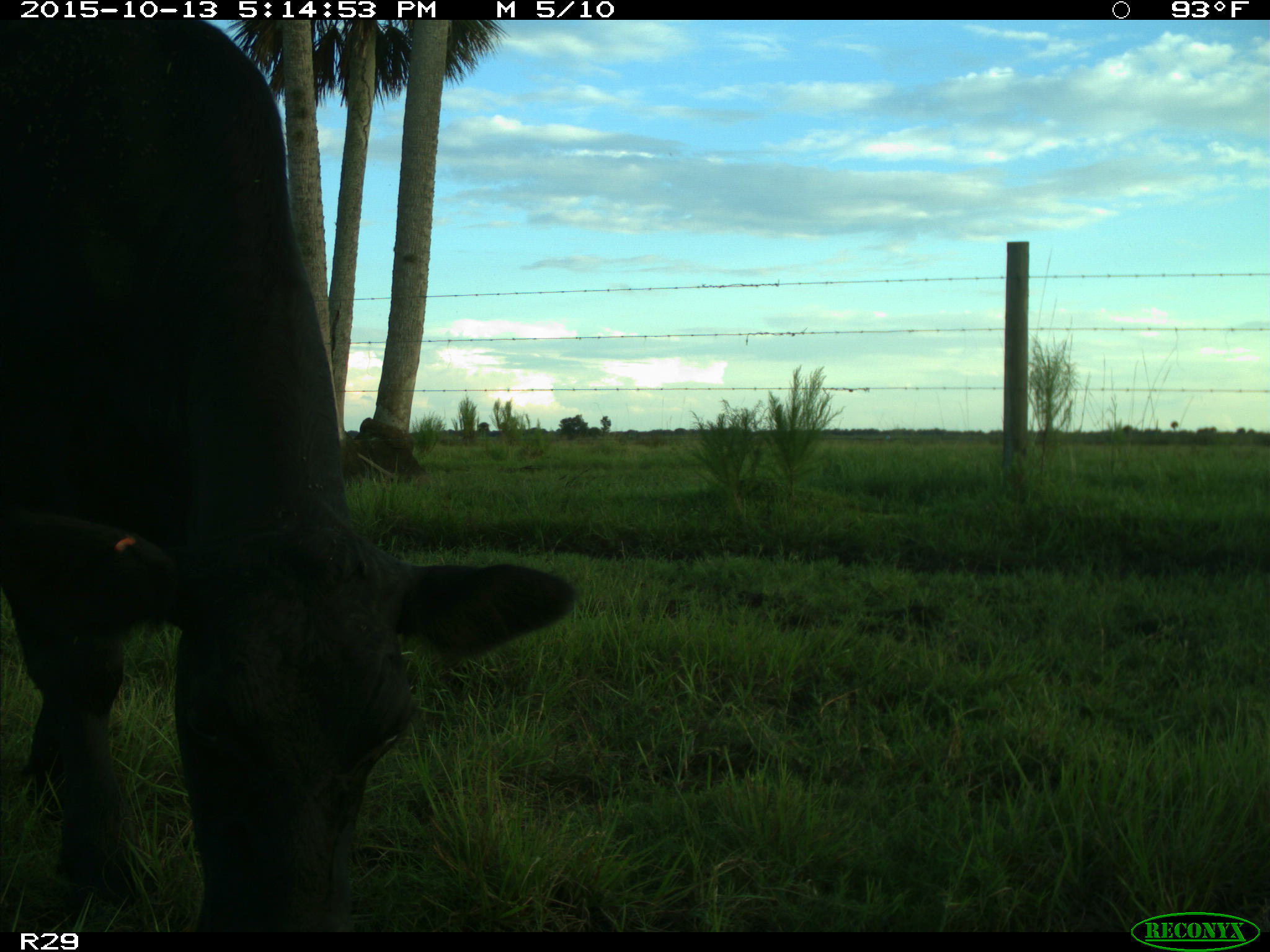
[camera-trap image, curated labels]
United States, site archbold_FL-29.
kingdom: Animalia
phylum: Chordata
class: Mammalia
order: Artiodactyla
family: Bovidae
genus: Bos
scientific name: Bos taurus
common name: domestic cow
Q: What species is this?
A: Bos taurus (domestic cow).